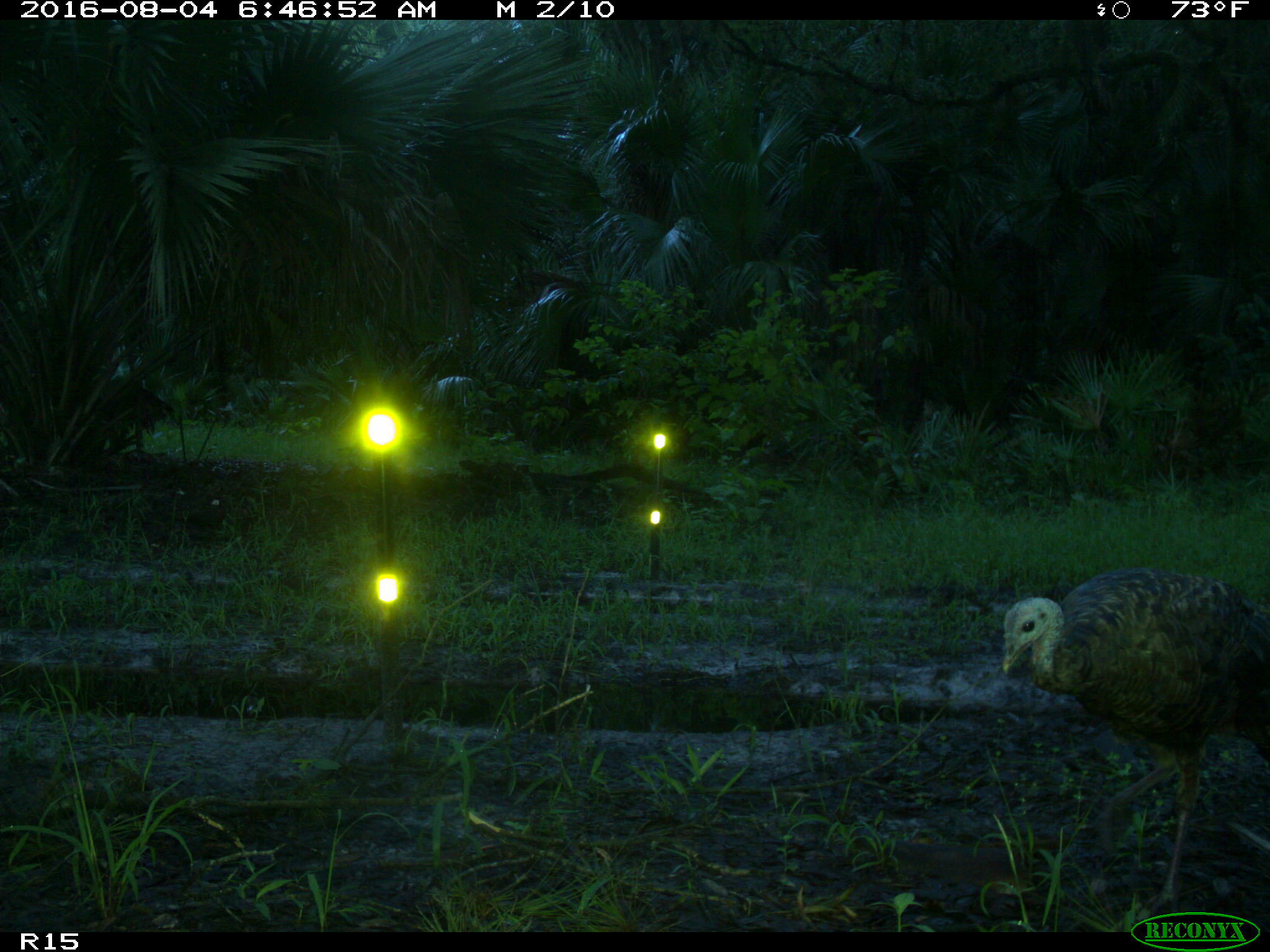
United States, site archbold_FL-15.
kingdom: Animalia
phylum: Chordata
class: Aves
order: Galliformes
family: Phasianidae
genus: Meleagris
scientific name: Meleagris gallopavo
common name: wild turkey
Meleagris gallopavo (wild turkey).